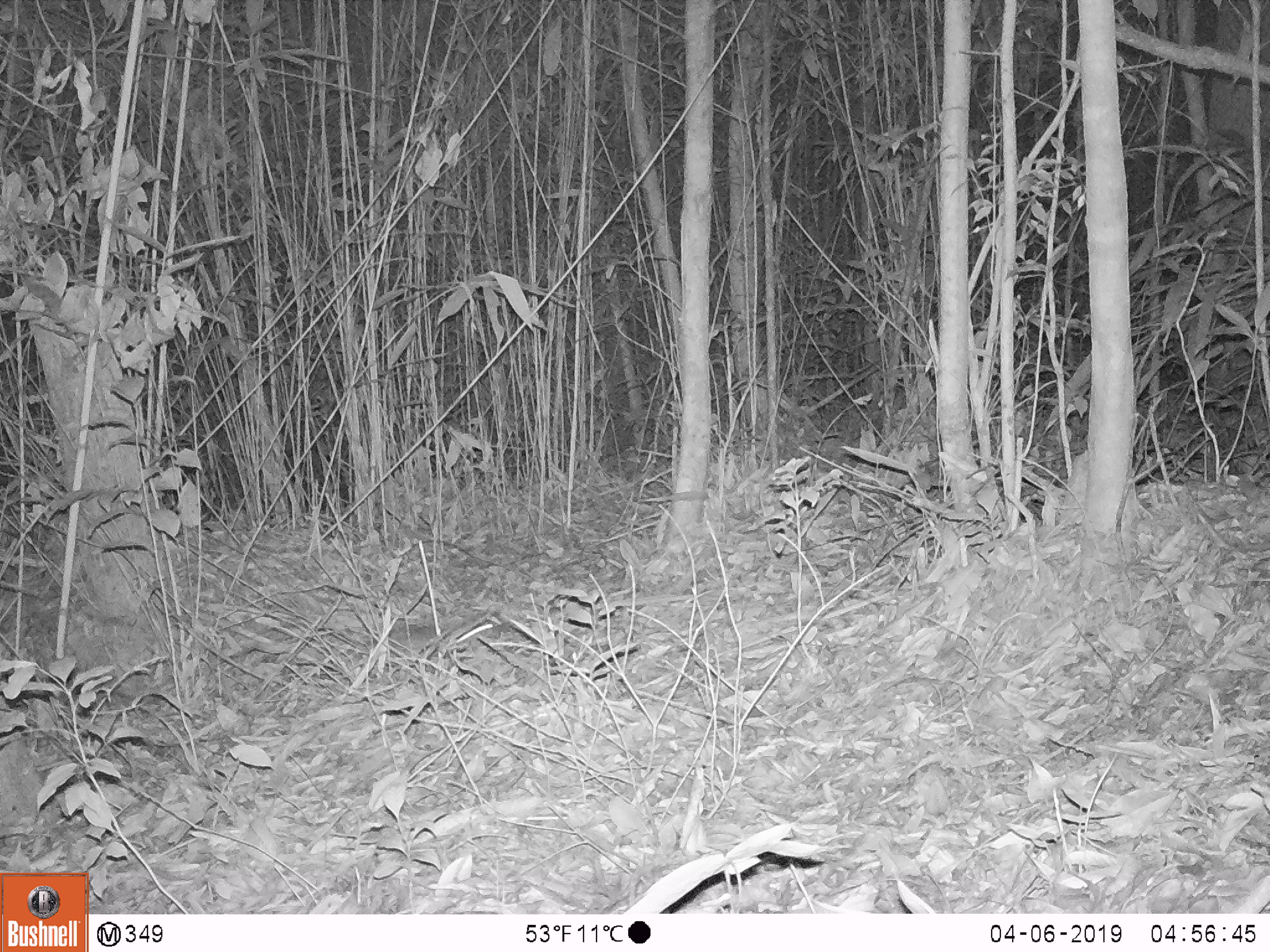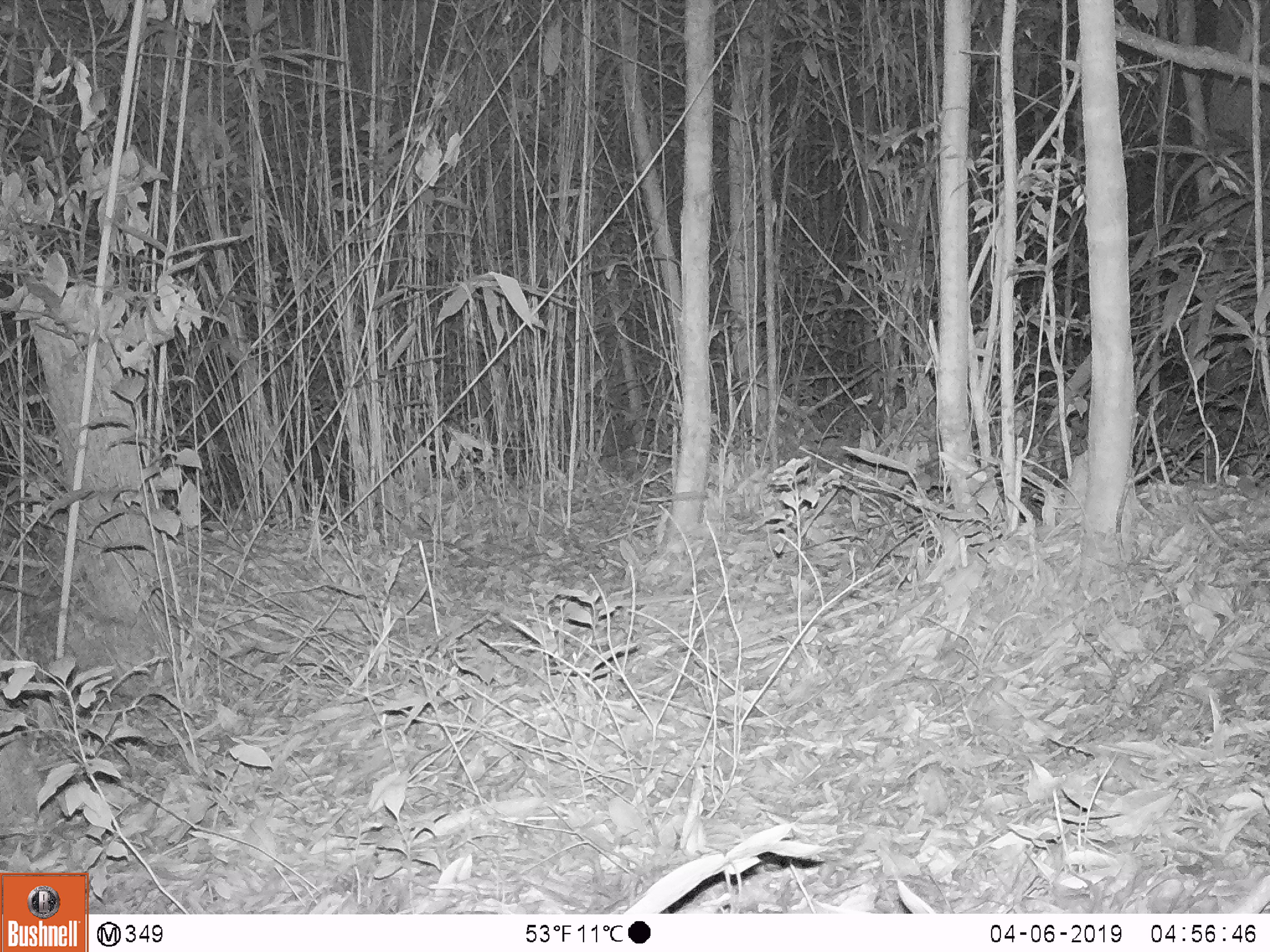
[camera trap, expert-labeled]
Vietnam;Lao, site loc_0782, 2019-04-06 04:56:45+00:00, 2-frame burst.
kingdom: Animalia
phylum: Chordata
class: Mammalia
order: Rodentia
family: Muridae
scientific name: Muridae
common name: old-world mice and rats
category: unidentified murid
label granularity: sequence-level